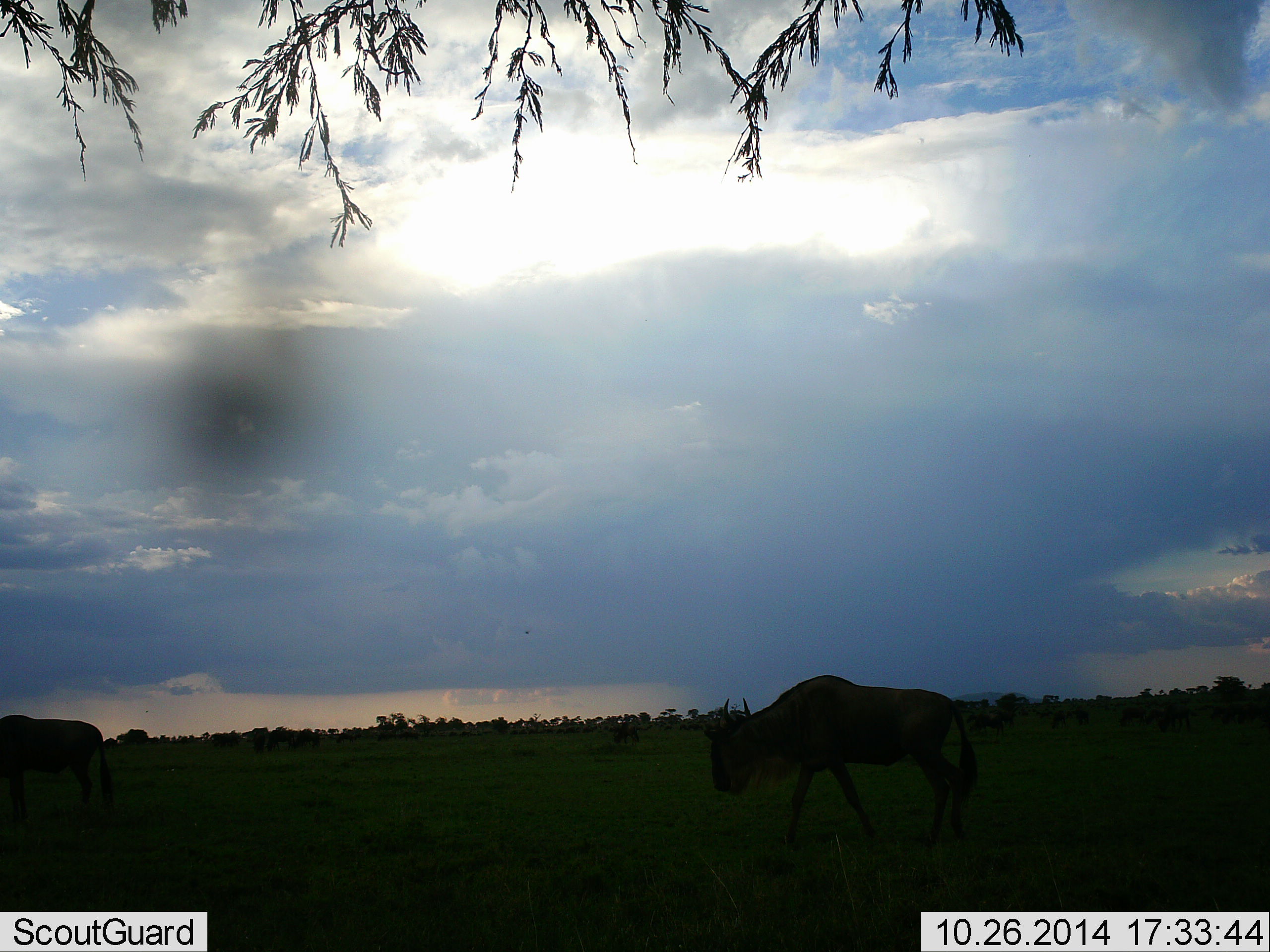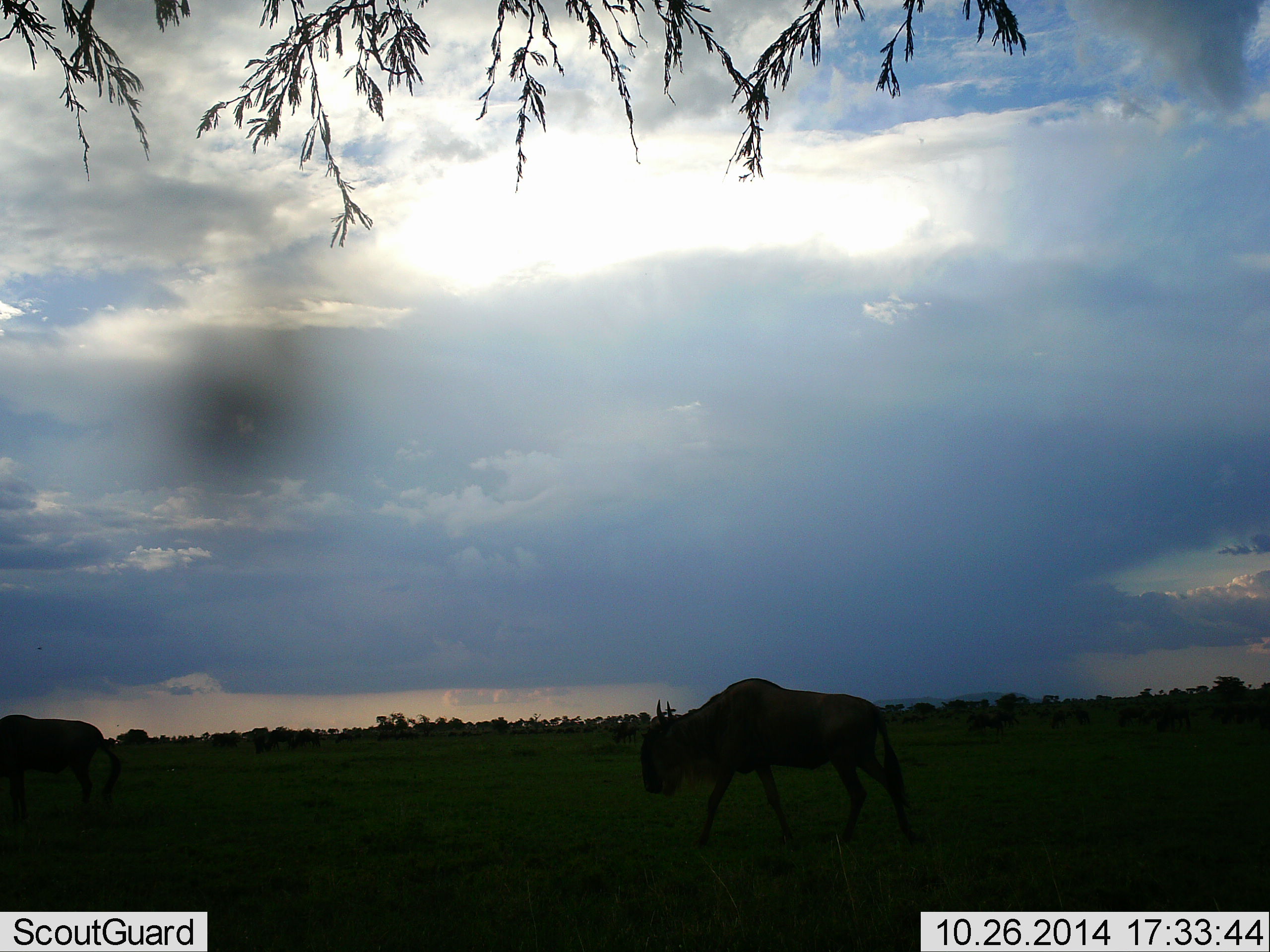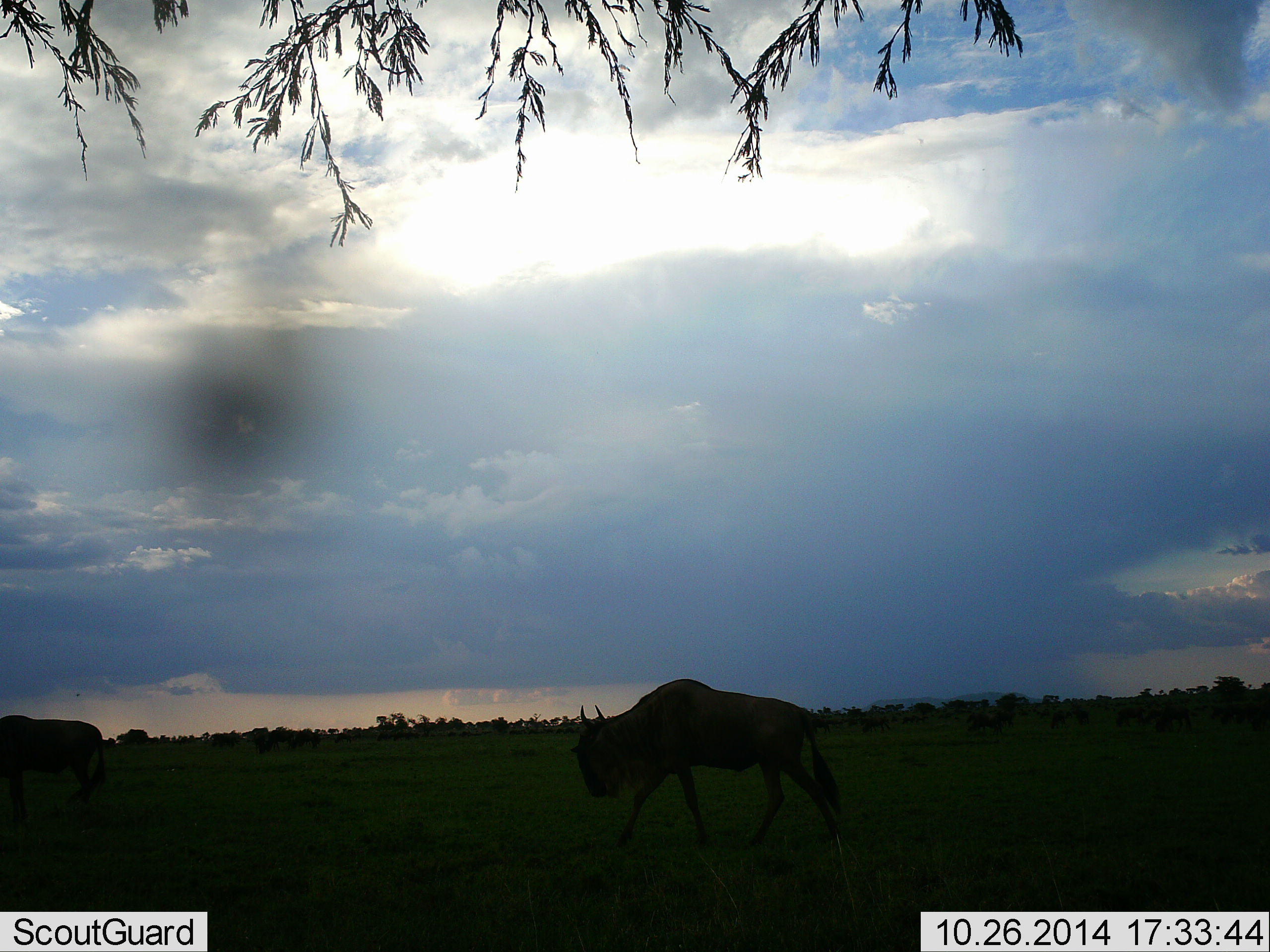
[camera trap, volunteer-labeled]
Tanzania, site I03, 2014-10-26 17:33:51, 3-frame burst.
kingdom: Animalia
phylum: Chordata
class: Mammalia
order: Artiodactyla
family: Bovidae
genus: Connochaetes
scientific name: Connochaetes taurinus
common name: blue wildebeest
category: wildebeest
Wildebeest (blue wildebeest) (Connochaetes taurinus), count 2. Behavior (volunteer vote fractions): standing 50%, resting 0%, moving 90%, interacting 0%. Young present (vote fraction): 0%. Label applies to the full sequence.